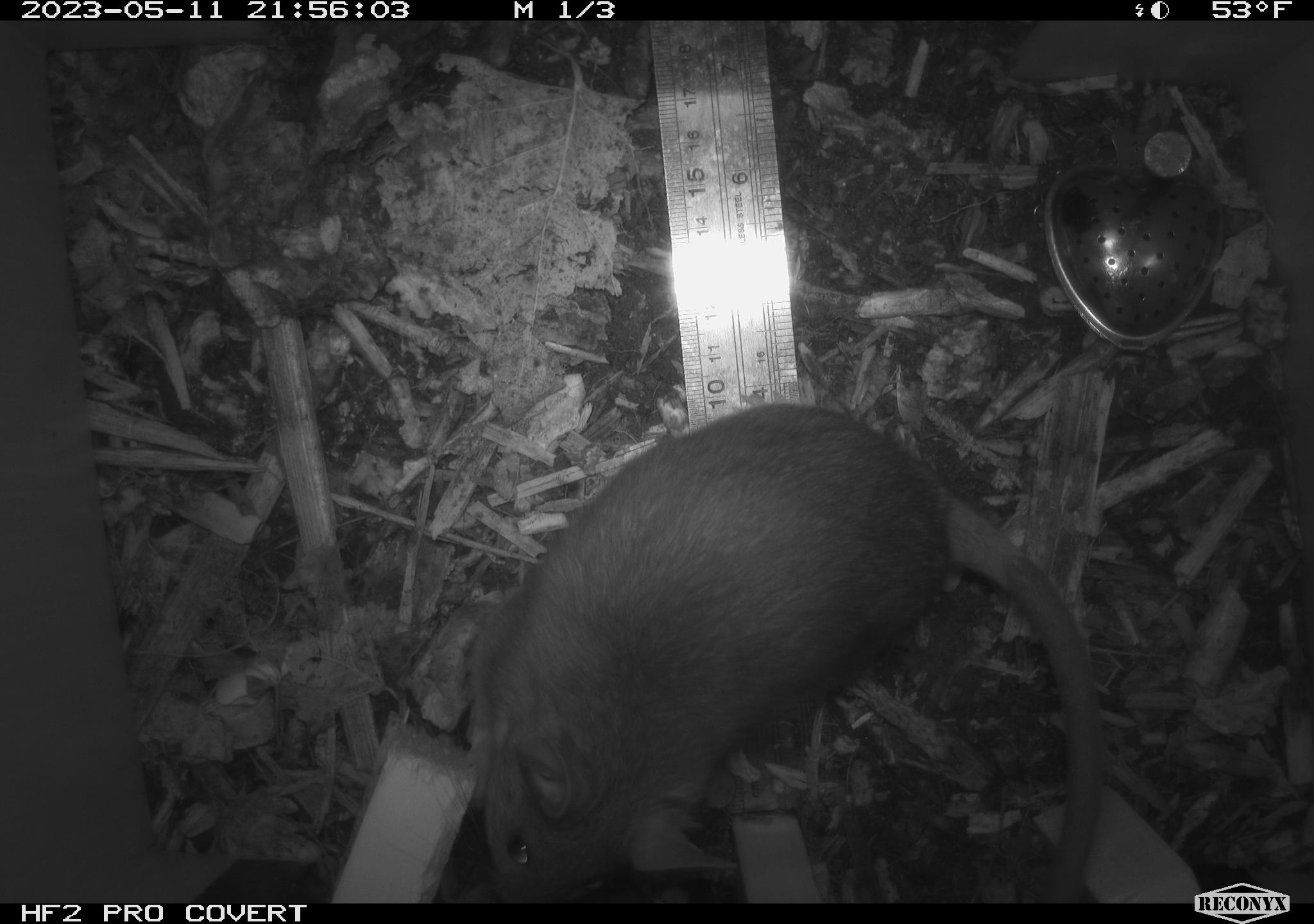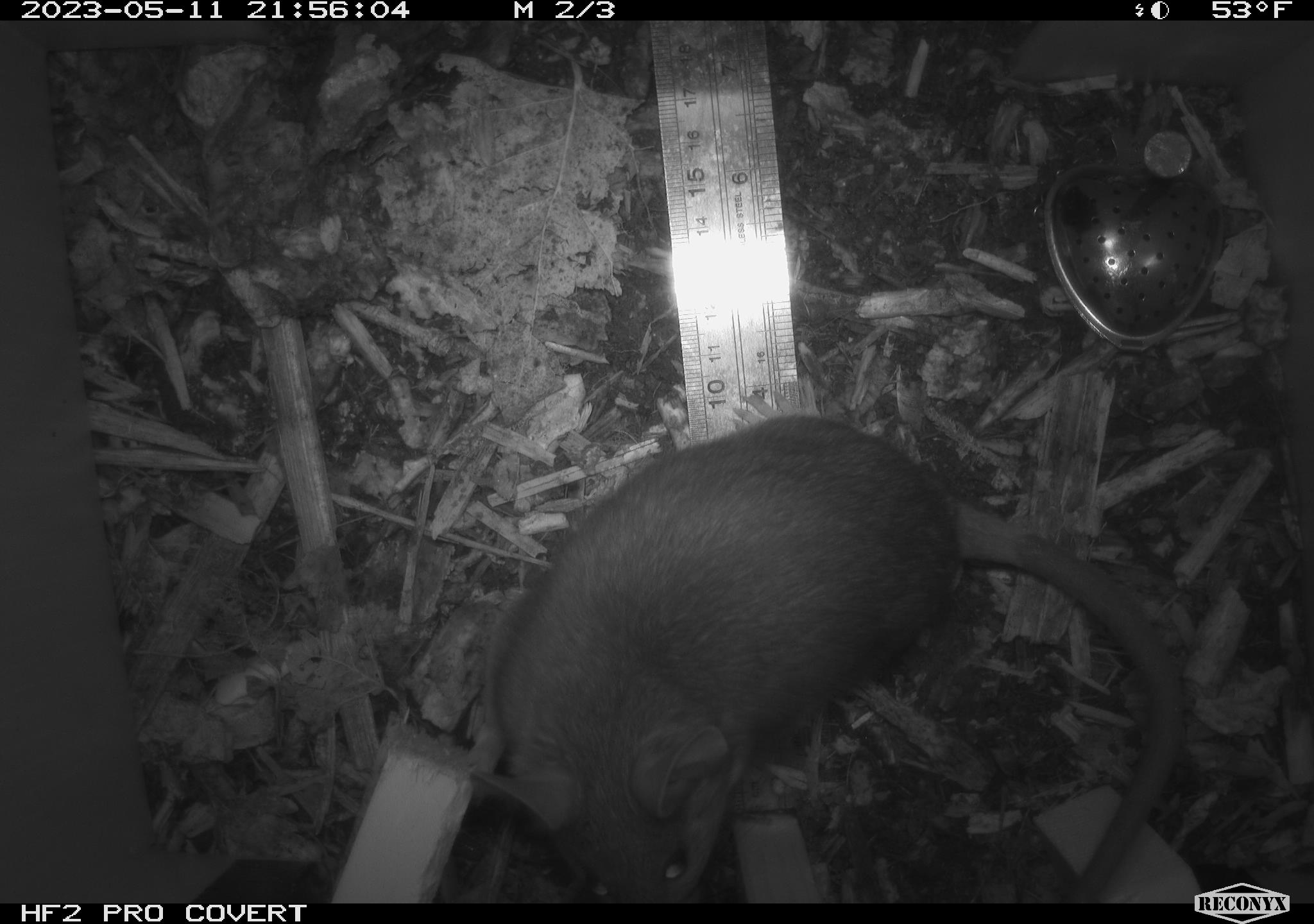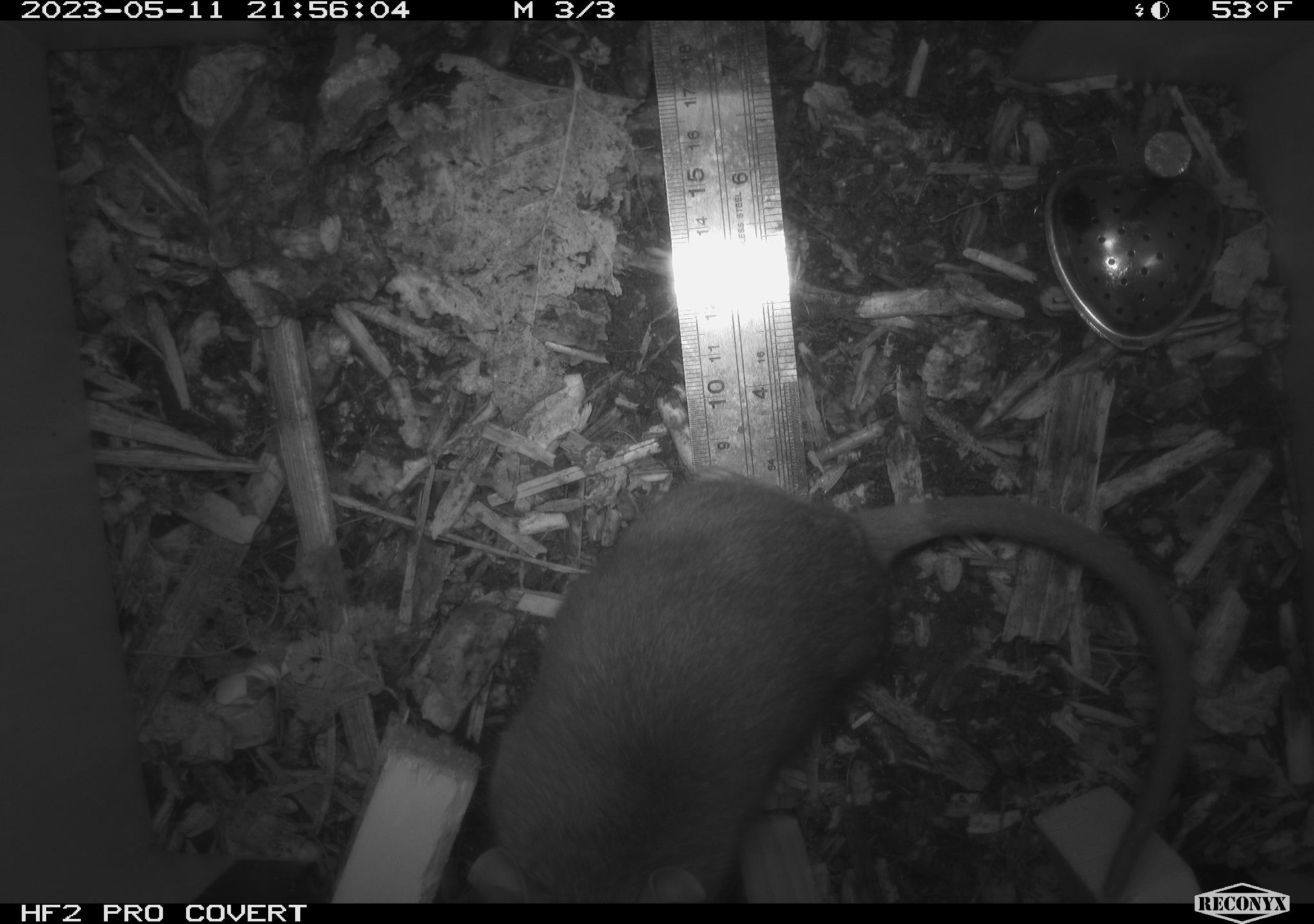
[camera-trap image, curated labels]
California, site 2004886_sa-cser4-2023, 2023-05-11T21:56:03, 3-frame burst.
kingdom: Animalia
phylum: Chordata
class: Mammalia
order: Rodentia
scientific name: Rodentia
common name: woodrat or rat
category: woodrat or rat species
Woodrat or rat species (woodrat or rat) (Rodentia).